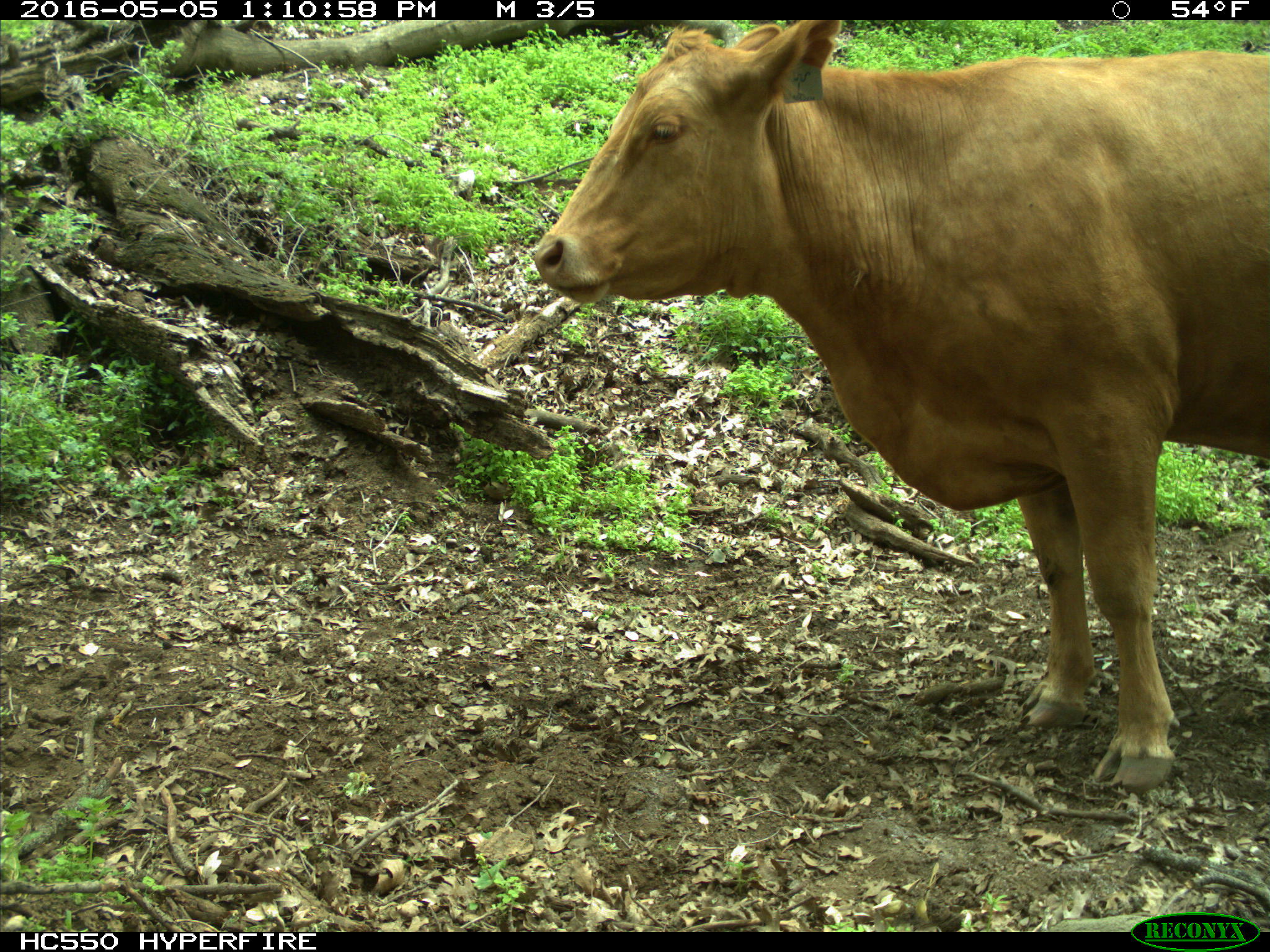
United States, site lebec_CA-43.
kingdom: Animalia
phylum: Chordata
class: Mammalia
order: Artiodactyla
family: Bovidae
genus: Bos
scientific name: Bos taurus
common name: domestic cow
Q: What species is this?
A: Bos taurus (domestic cow).